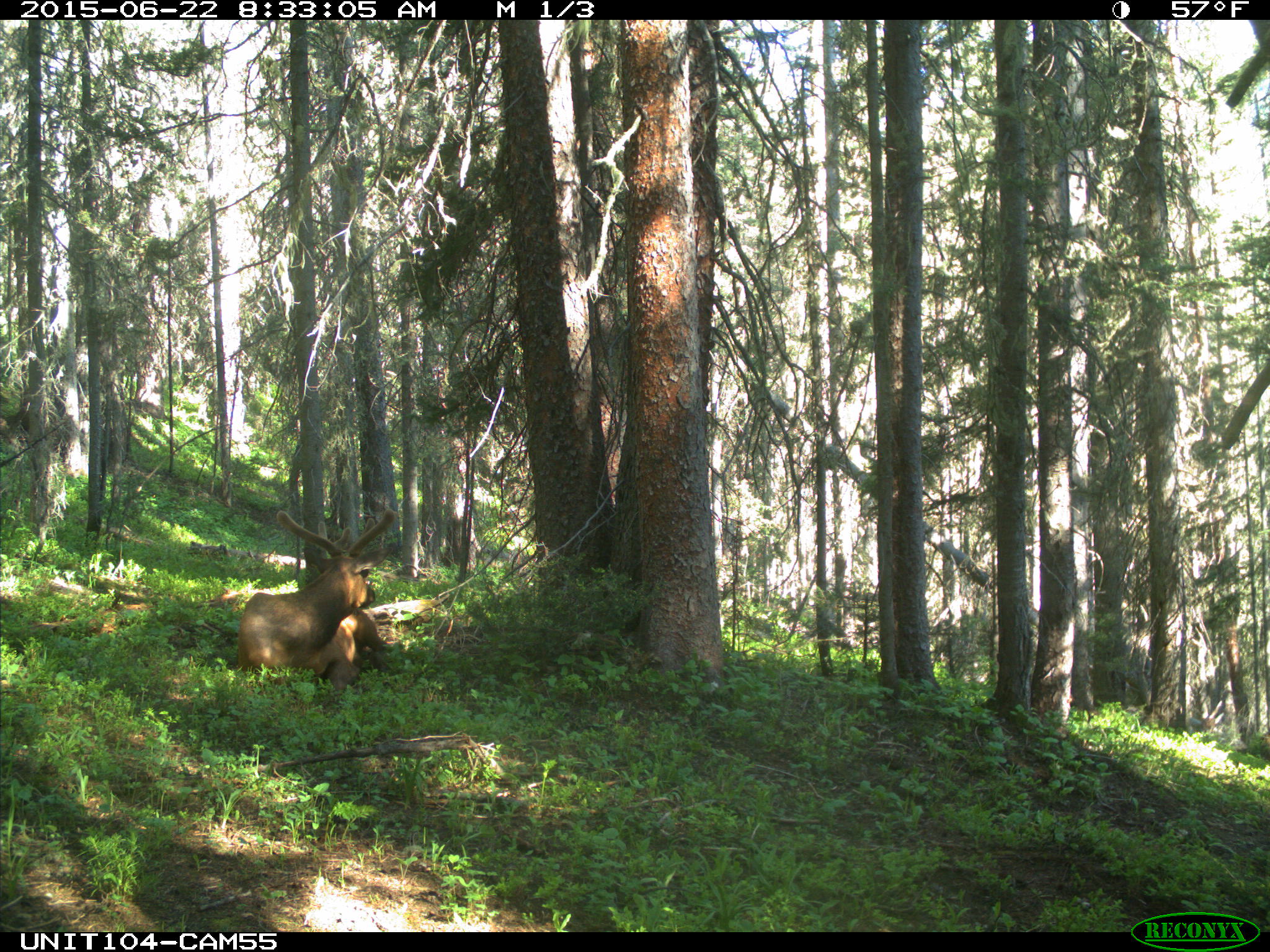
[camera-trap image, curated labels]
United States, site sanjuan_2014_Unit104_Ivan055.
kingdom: Animalia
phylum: Chordata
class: Mammalia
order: Artiodactyla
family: Cervidae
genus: Cervus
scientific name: Cervus elaphus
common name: red deer